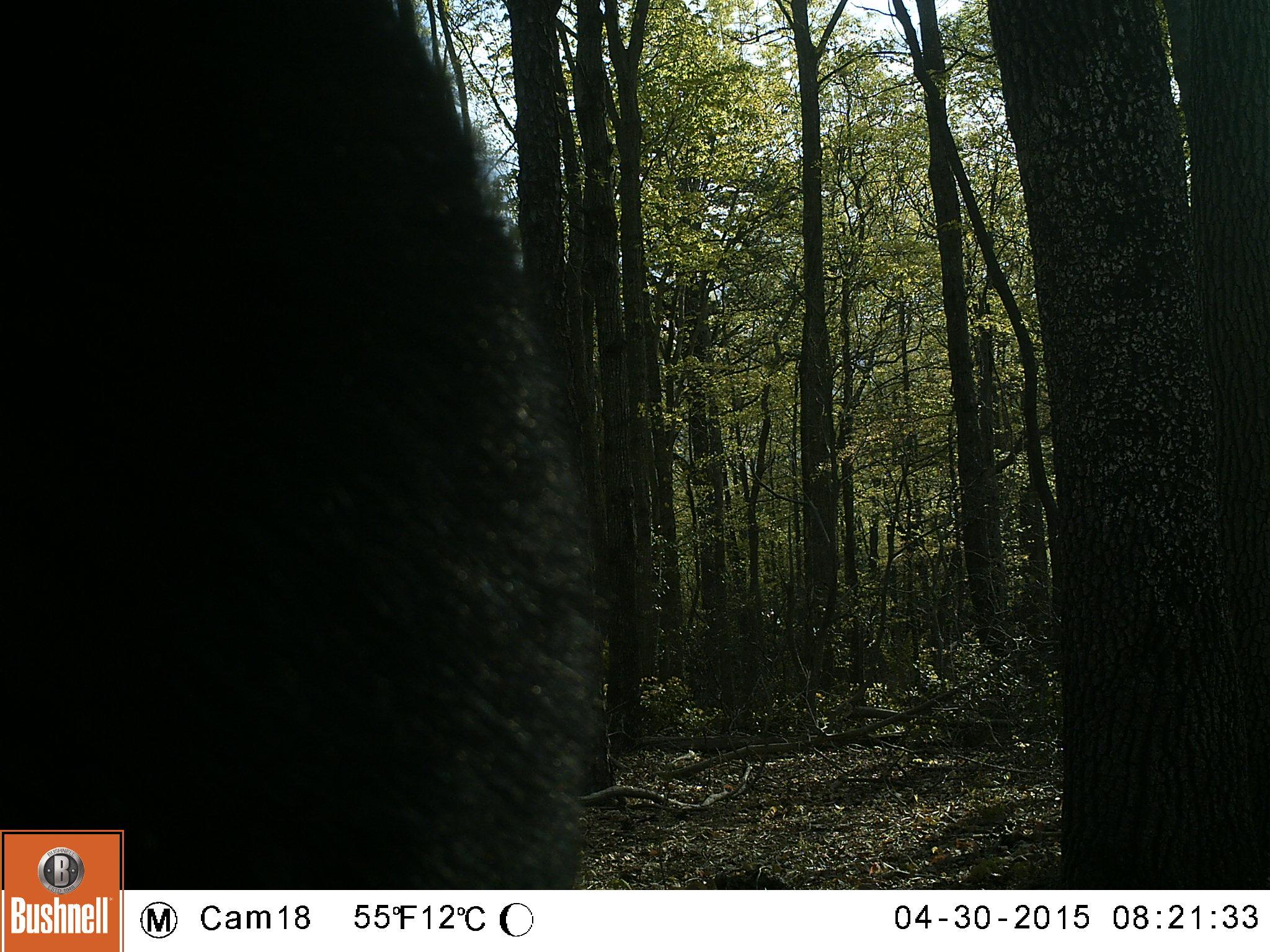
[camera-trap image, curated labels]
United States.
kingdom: Animalia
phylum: Chordata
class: Mammalia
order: Carnivora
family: Ursidae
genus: Ursus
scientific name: Ursus americanus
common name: american black bear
American Black Bear (Ursus americanus).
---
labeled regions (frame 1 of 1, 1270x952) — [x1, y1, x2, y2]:
American Black Bear: [6, 25, 669, 874]